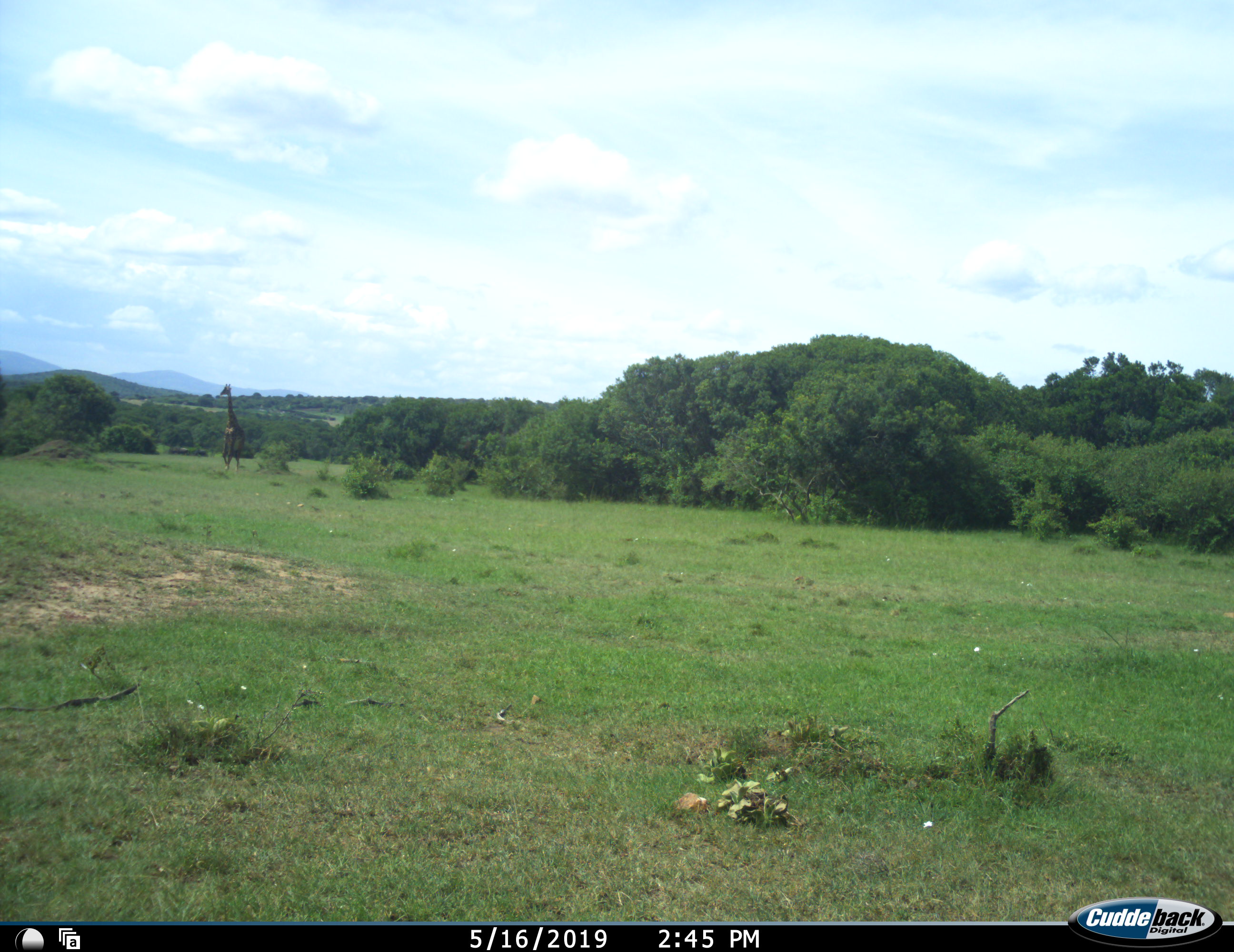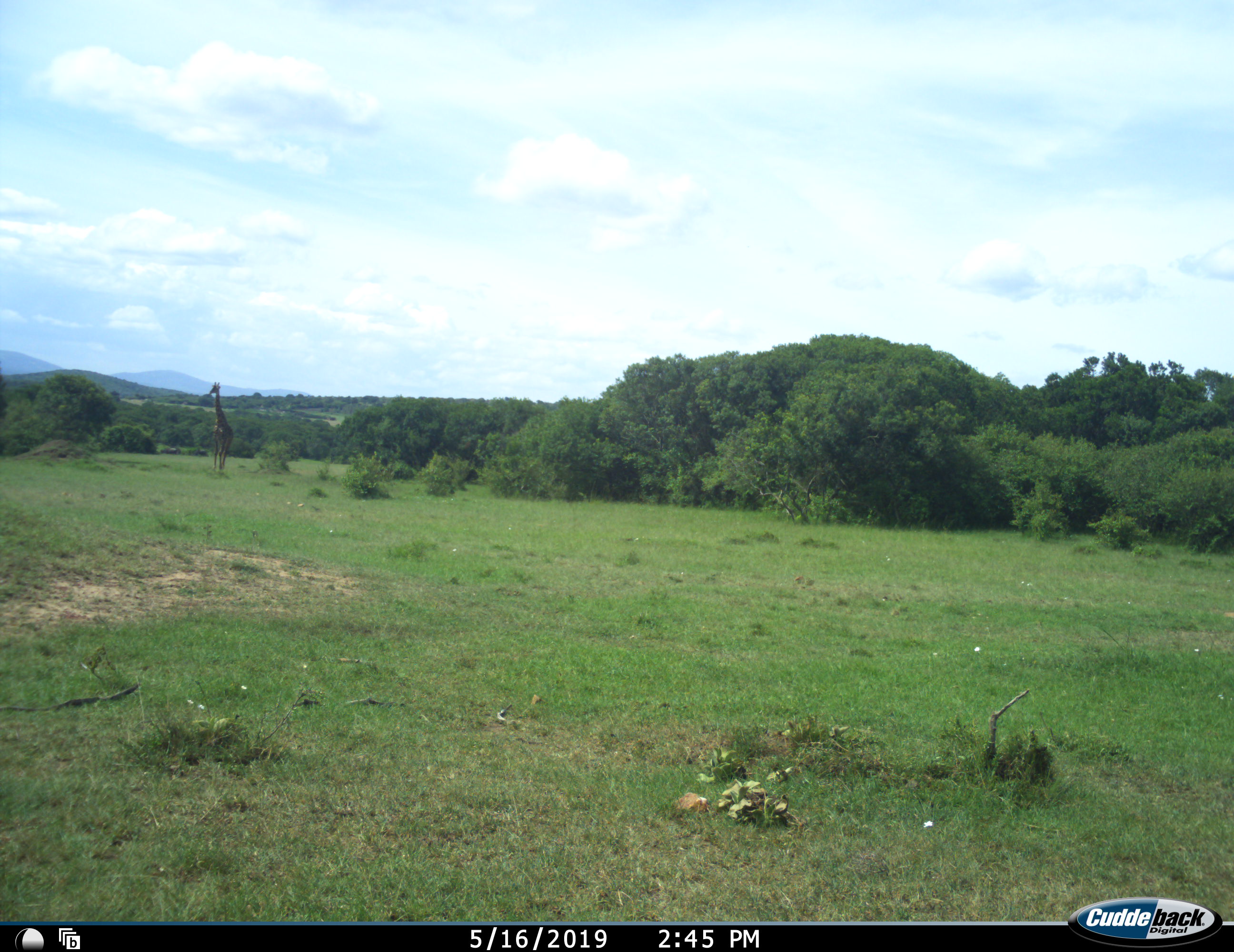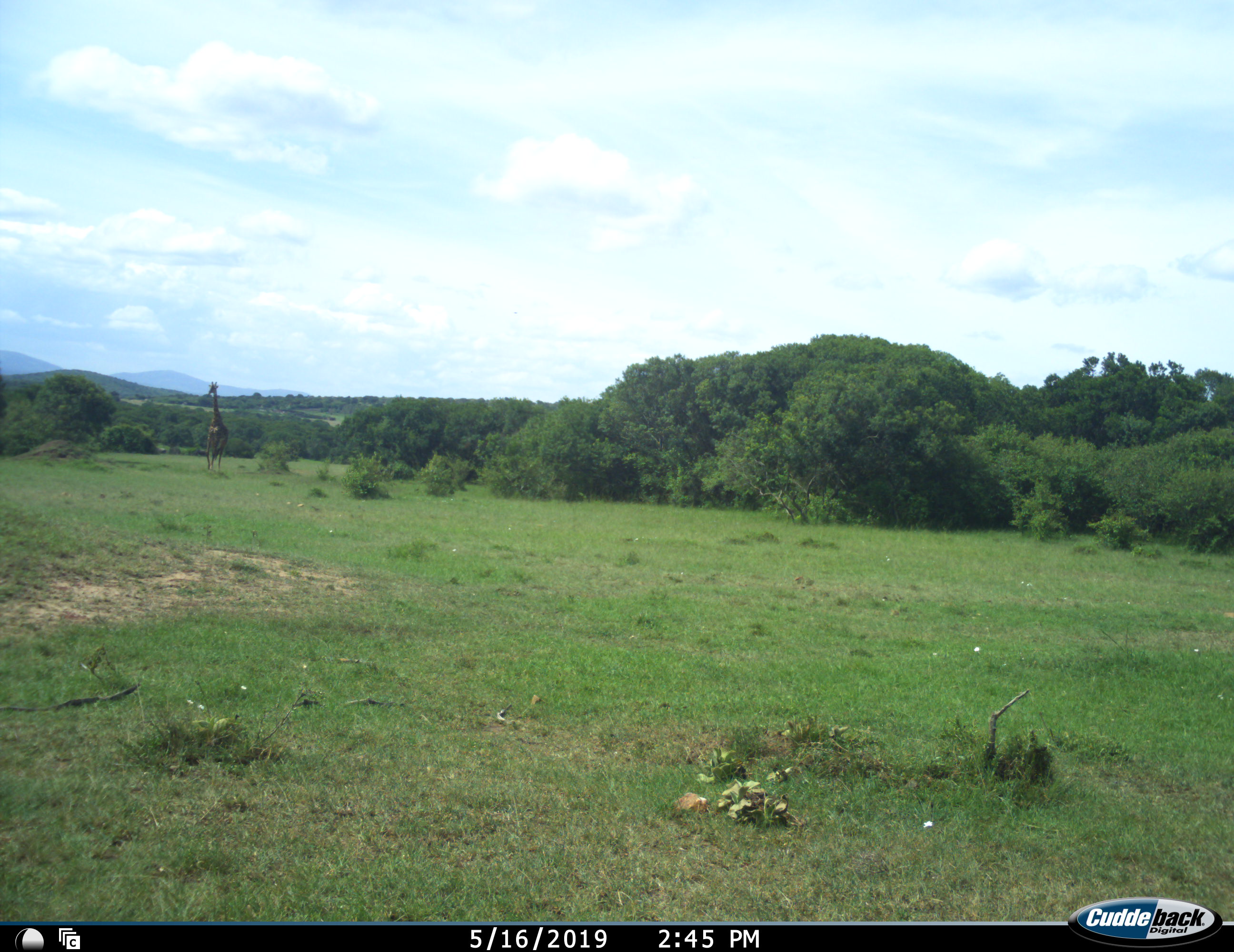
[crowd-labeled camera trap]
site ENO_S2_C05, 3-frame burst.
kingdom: Animalia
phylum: Chordata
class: Mammalia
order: Artiodactyla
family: Giraffidae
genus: Giraffa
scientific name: Giraffa camelopardalis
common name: giraffe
Giraffe (Giraffa camelopardalis), count 1. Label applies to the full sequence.